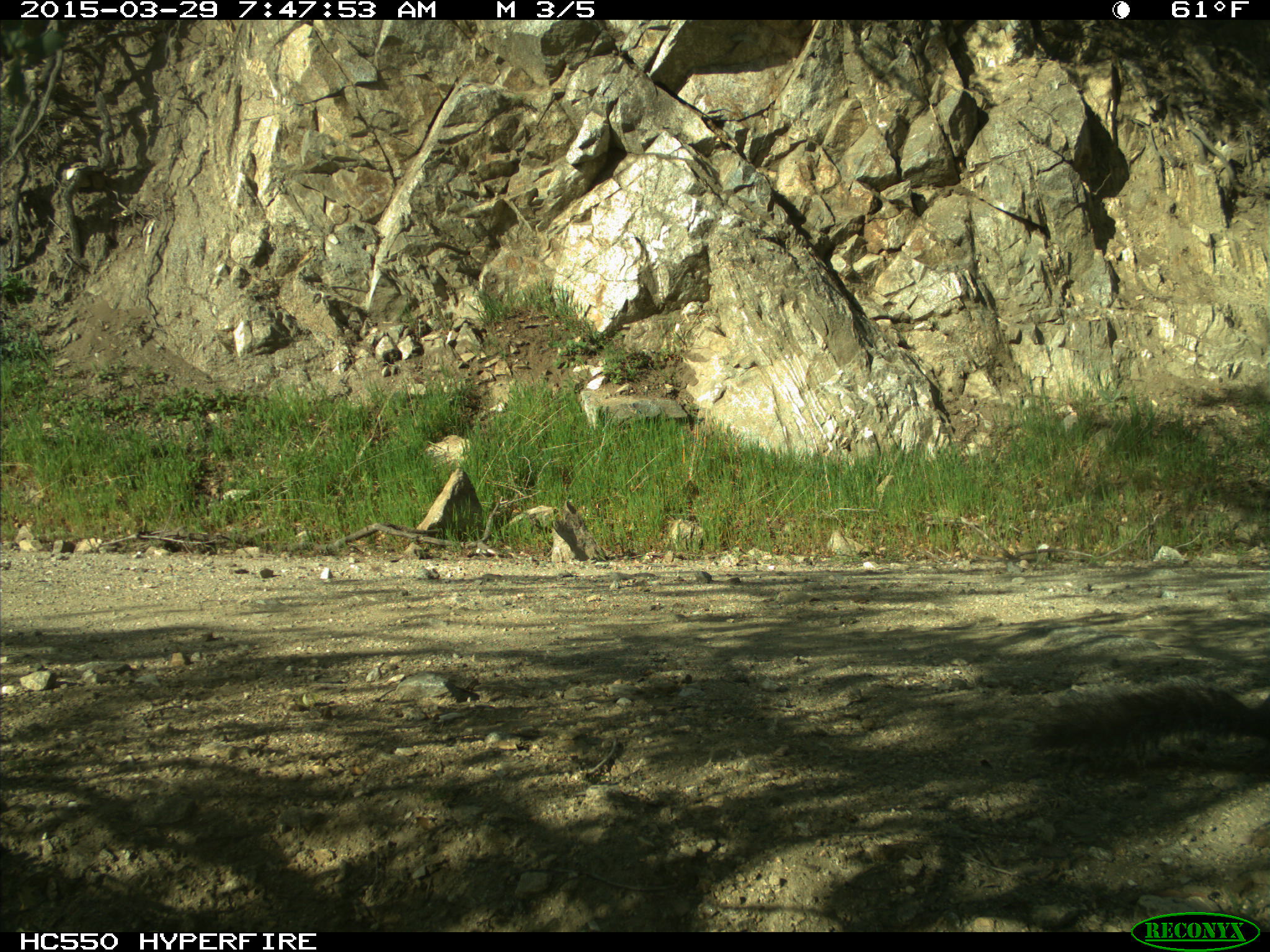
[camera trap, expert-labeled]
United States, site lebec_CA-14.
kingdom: Animalia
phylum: Chordata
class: Mammalia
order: Rodentia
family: Sciuridae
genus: Sciurus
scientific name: Sciurus carolinensis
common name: eastern gray squirrel